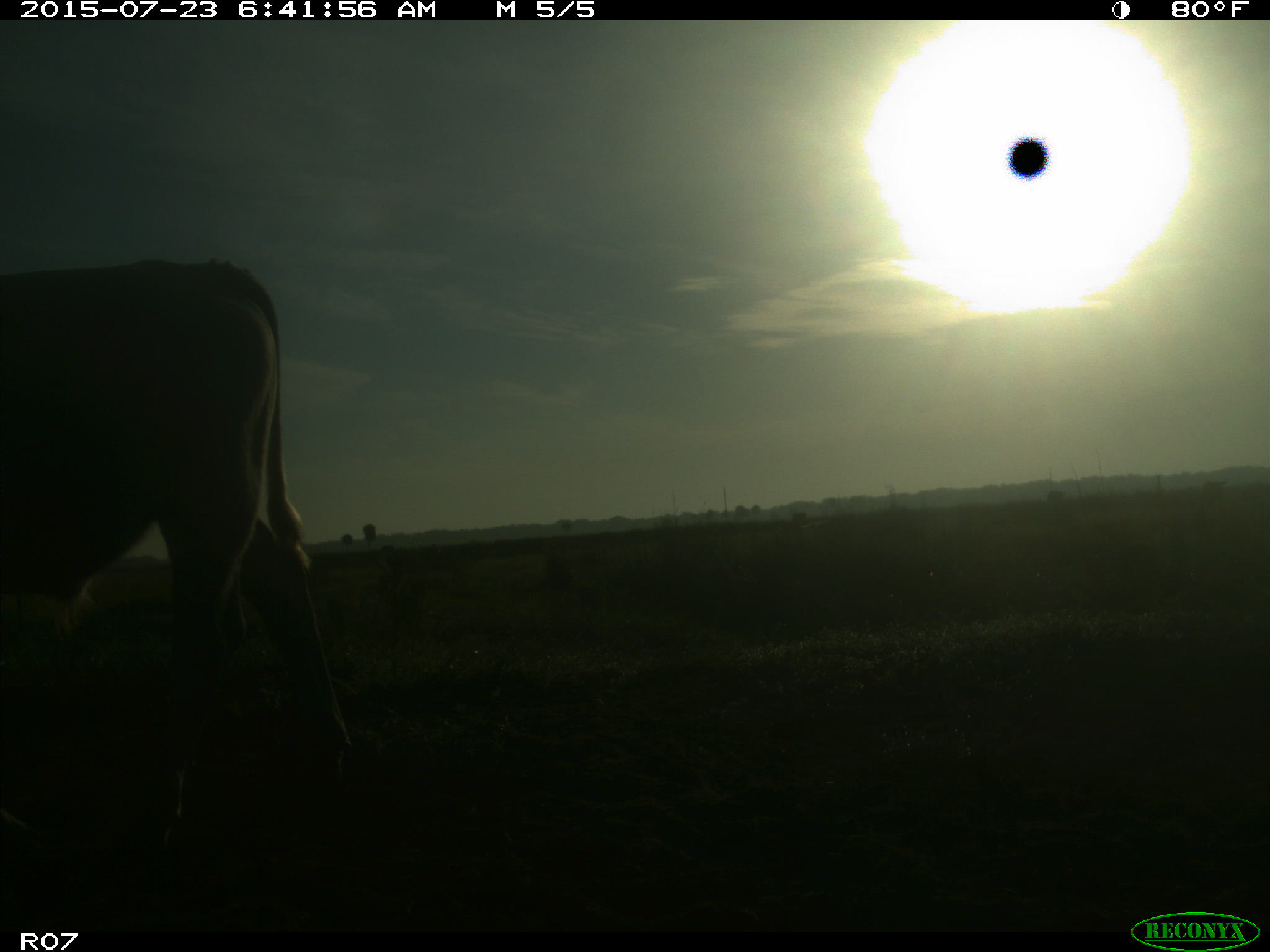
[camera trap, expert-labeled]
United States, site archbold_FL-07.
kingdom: Animalia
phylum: Chordata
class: Mammalia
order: Artiodactyla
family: Bovidae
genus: Bos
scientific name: Bos taurus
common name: domestic cow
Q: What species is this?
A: Bos taurus (domestic cow).